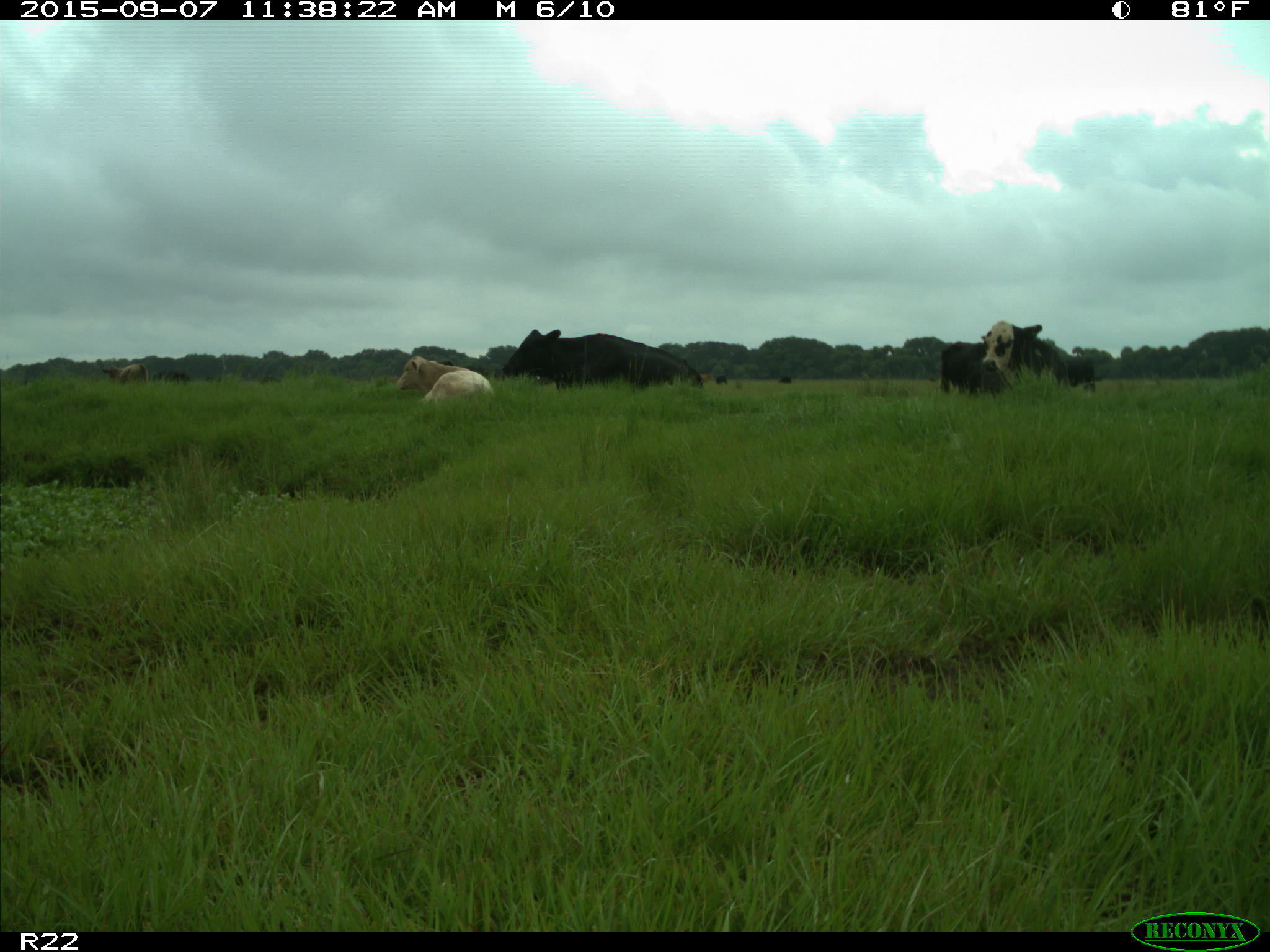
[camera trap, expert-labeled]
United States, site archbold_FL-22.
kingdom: Animalia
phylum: Chordata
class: Mammalia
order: Artiodactyla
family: Bovidae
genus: Bos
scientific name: Bos taurus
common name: domestic cow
Bos taurus (domestic cow).